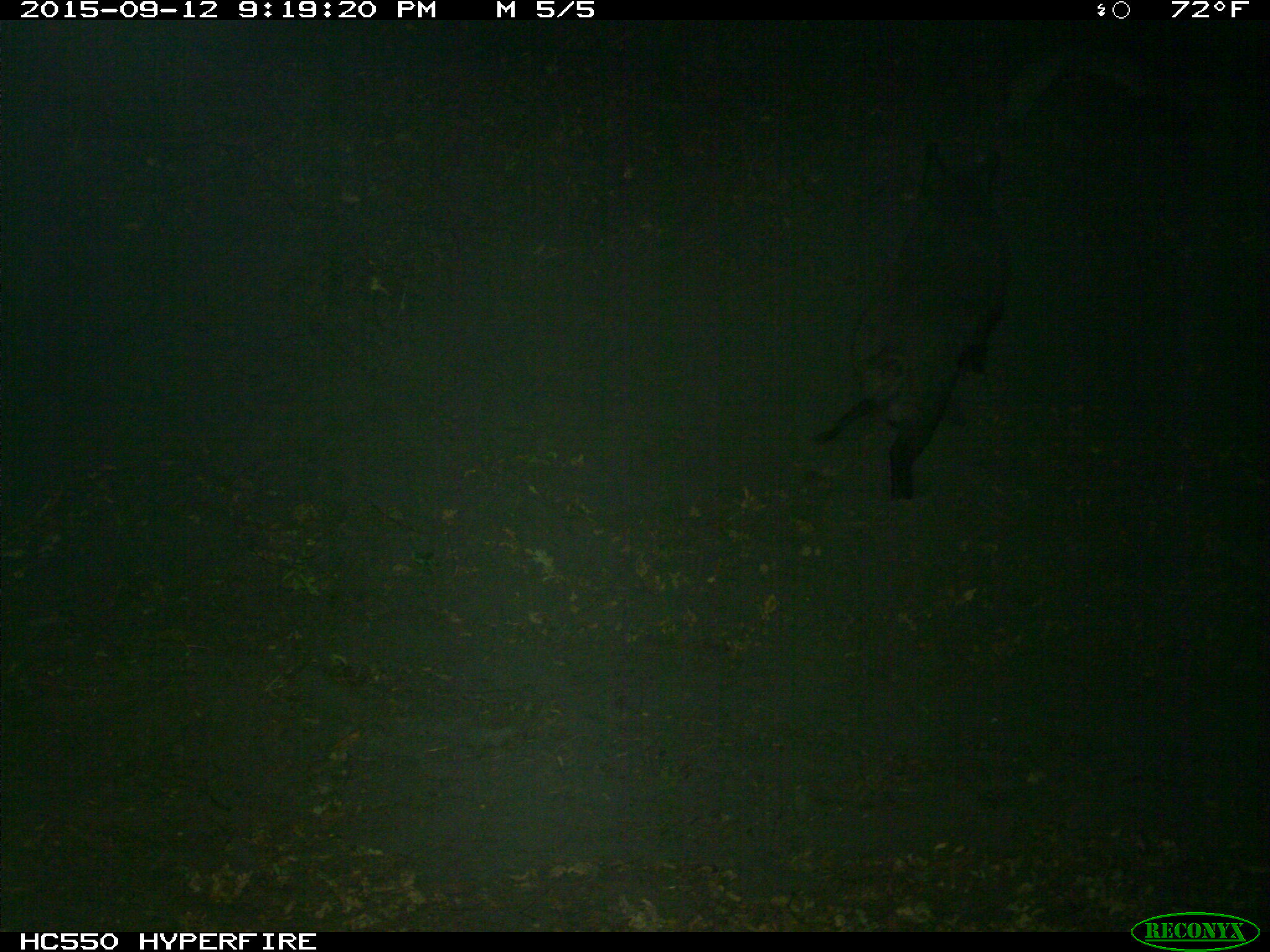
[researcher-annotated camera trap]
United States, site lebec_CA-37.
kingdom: Animalia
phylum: Chordata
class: Mammalia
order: Artiodactyla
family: Suidae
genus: Sus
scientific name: Sus scrofa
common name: wild boar